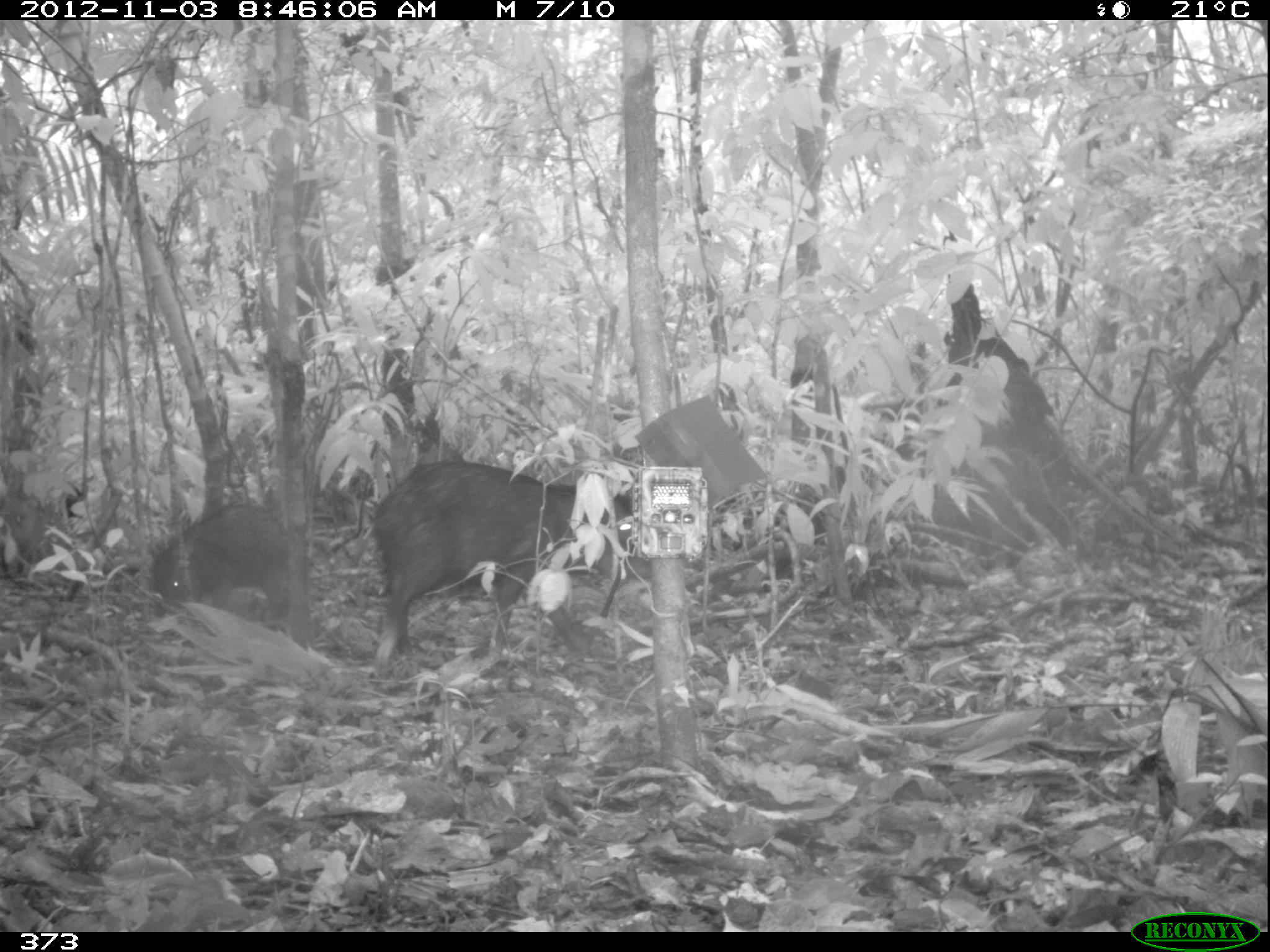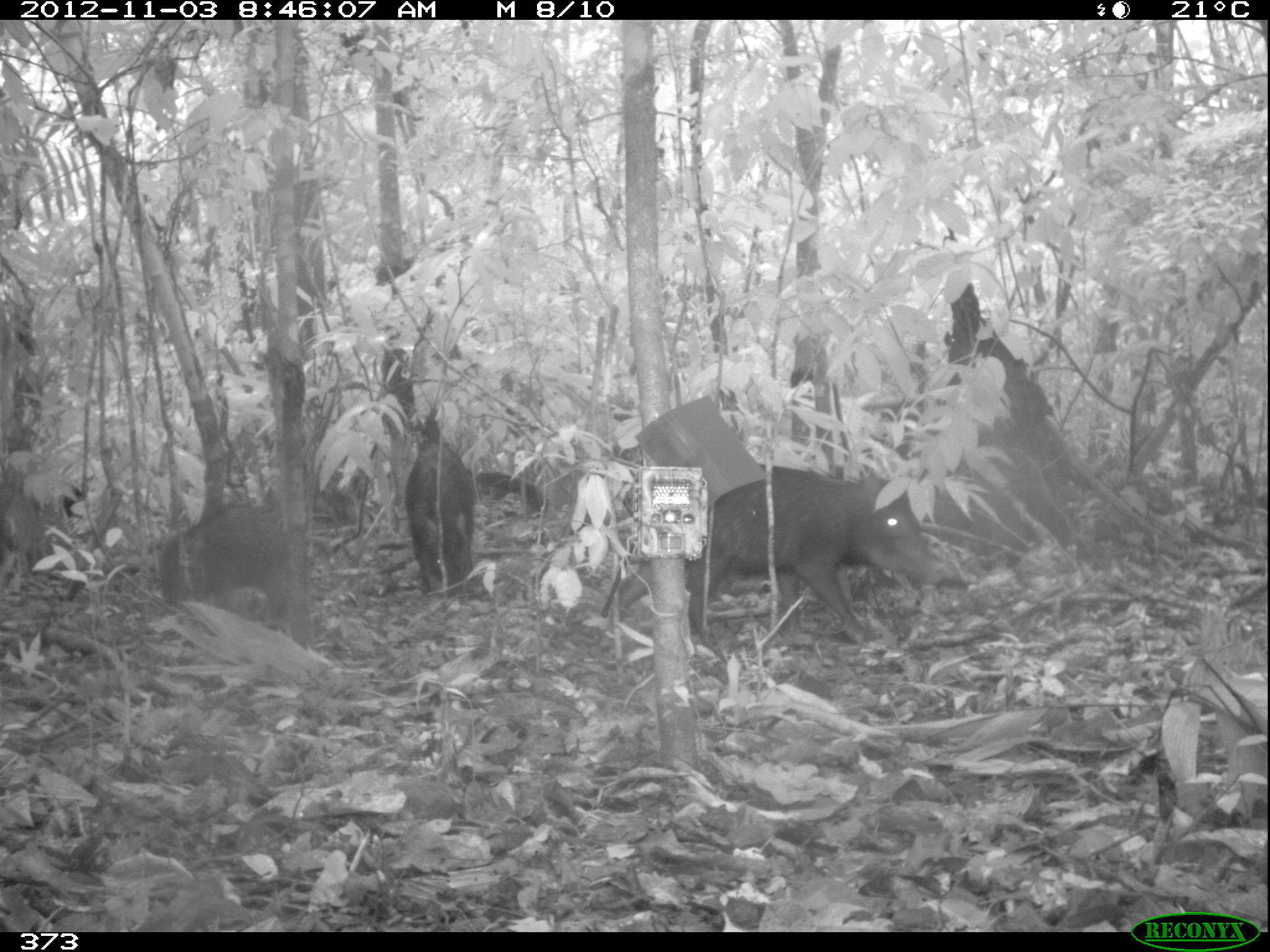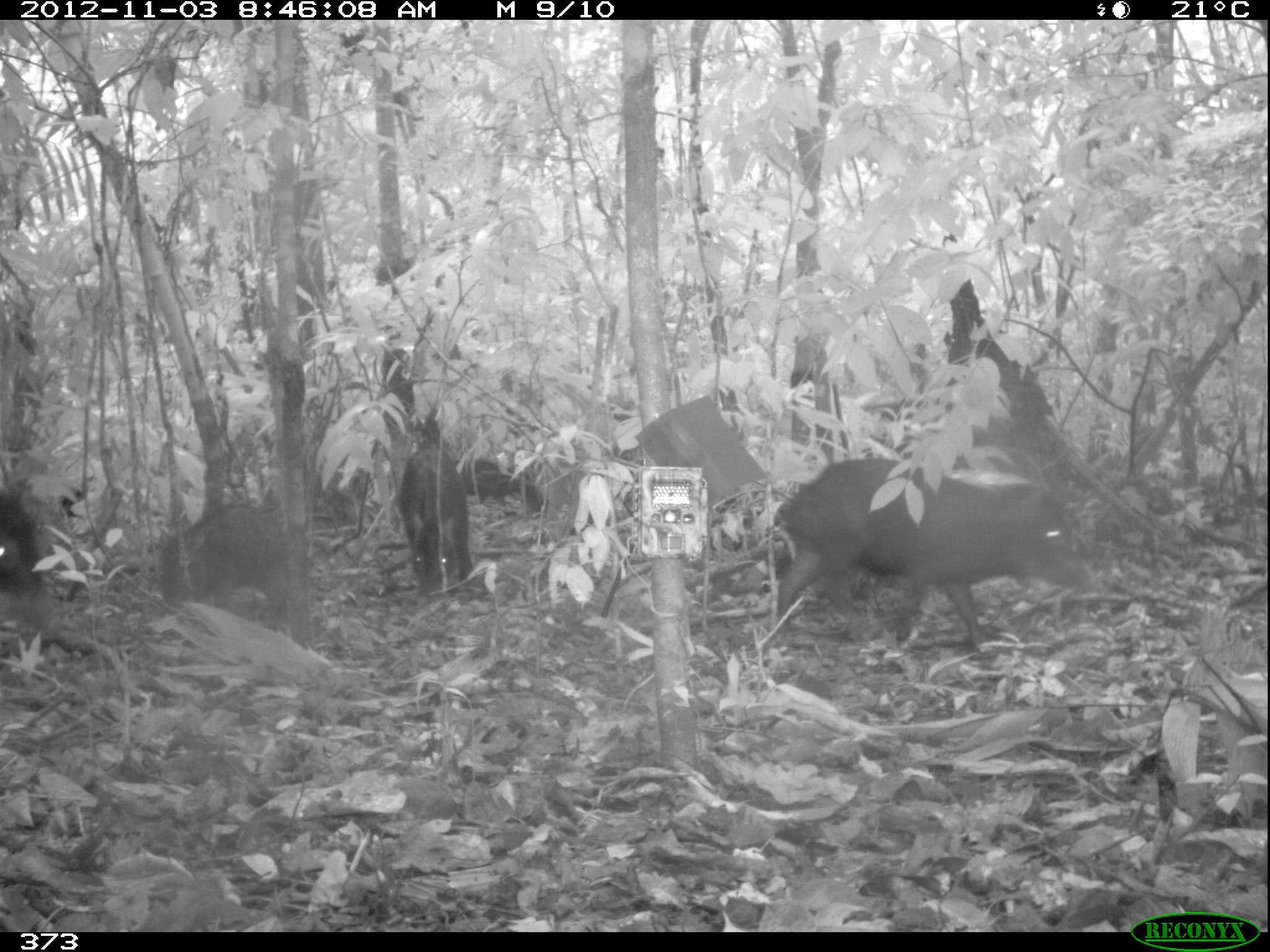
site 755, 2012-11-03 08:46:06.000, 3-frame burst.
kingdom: Animalia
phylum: Chordata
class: Mammalia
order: Artiodactyla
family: Tayassuidae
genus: Tayassu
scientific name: Tayassu pecari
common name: white-lipped peccary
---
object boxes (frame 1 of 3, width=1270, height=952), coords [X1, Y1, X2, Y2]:
tayassu pecari: [368, 459, 639, 682]; [150, 502, 295, 633]